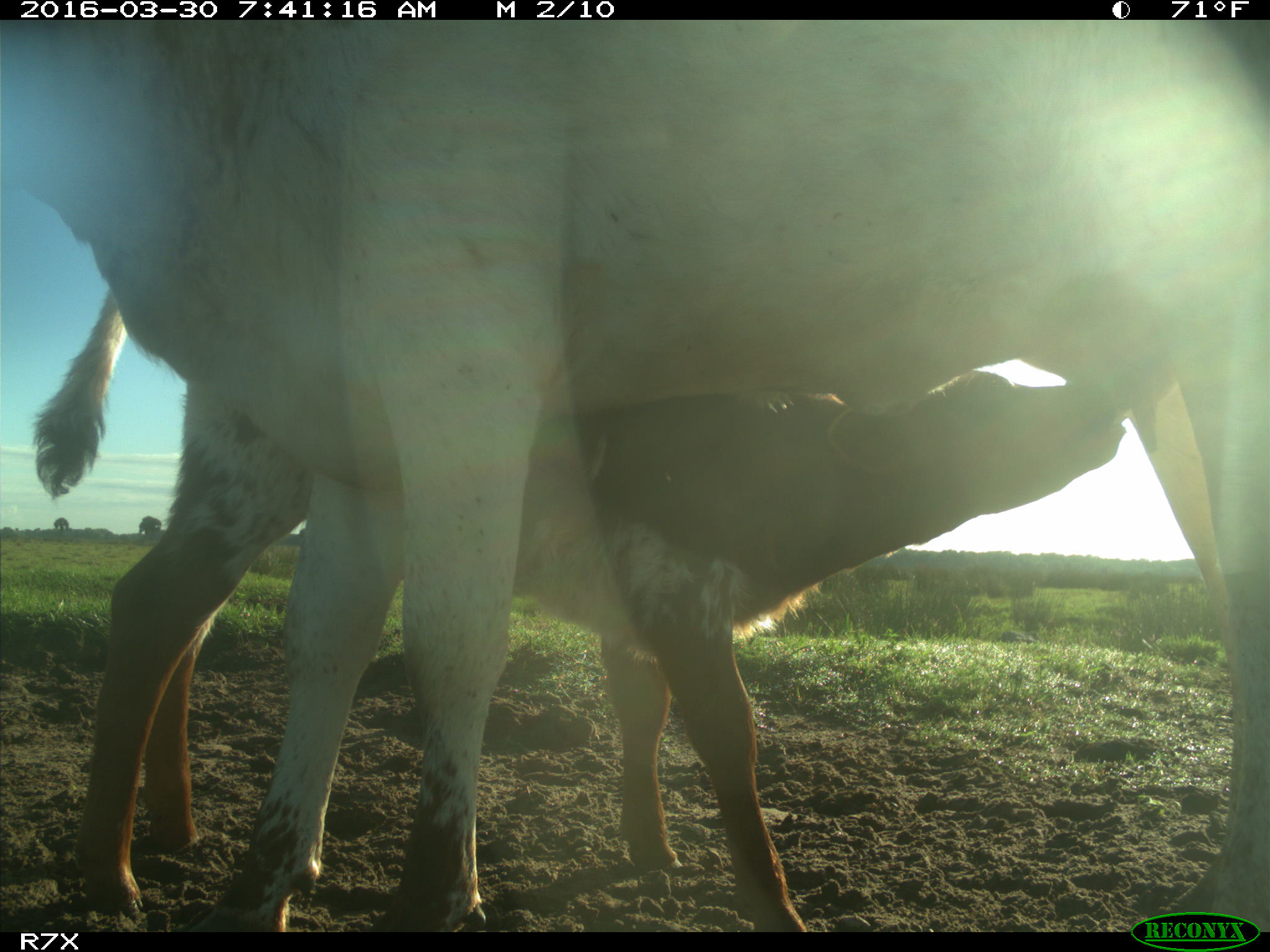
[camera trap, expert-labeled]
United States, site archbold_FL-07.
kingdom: Animalia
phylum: Chordata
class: Mammalia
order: Artiodactyla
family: Bovidae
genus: Bos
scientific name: Bos taurus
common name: domestic cow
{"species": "Bos taurus (domestic cow)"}